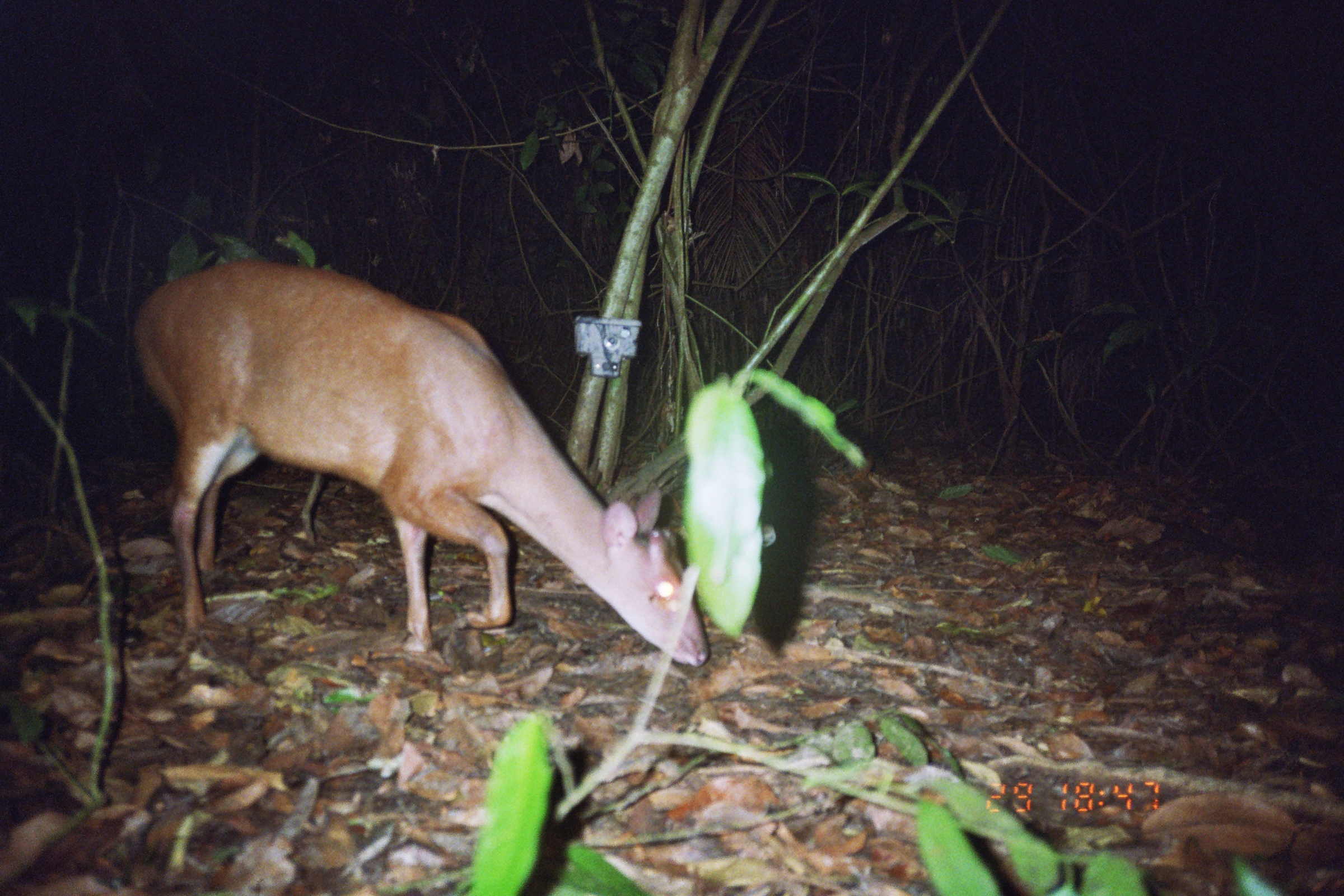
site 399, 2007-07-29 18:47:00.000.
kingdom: Animalia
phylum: Chordata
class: Mammalia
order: Artiodactyla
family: Cervidae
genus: Mazama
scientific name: Mazama americana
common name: red brocket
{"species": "Mazama americana (red brocket)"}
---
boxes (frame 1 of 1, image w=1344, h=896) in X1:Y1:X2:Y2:
mazama americana: 126:253:710:666